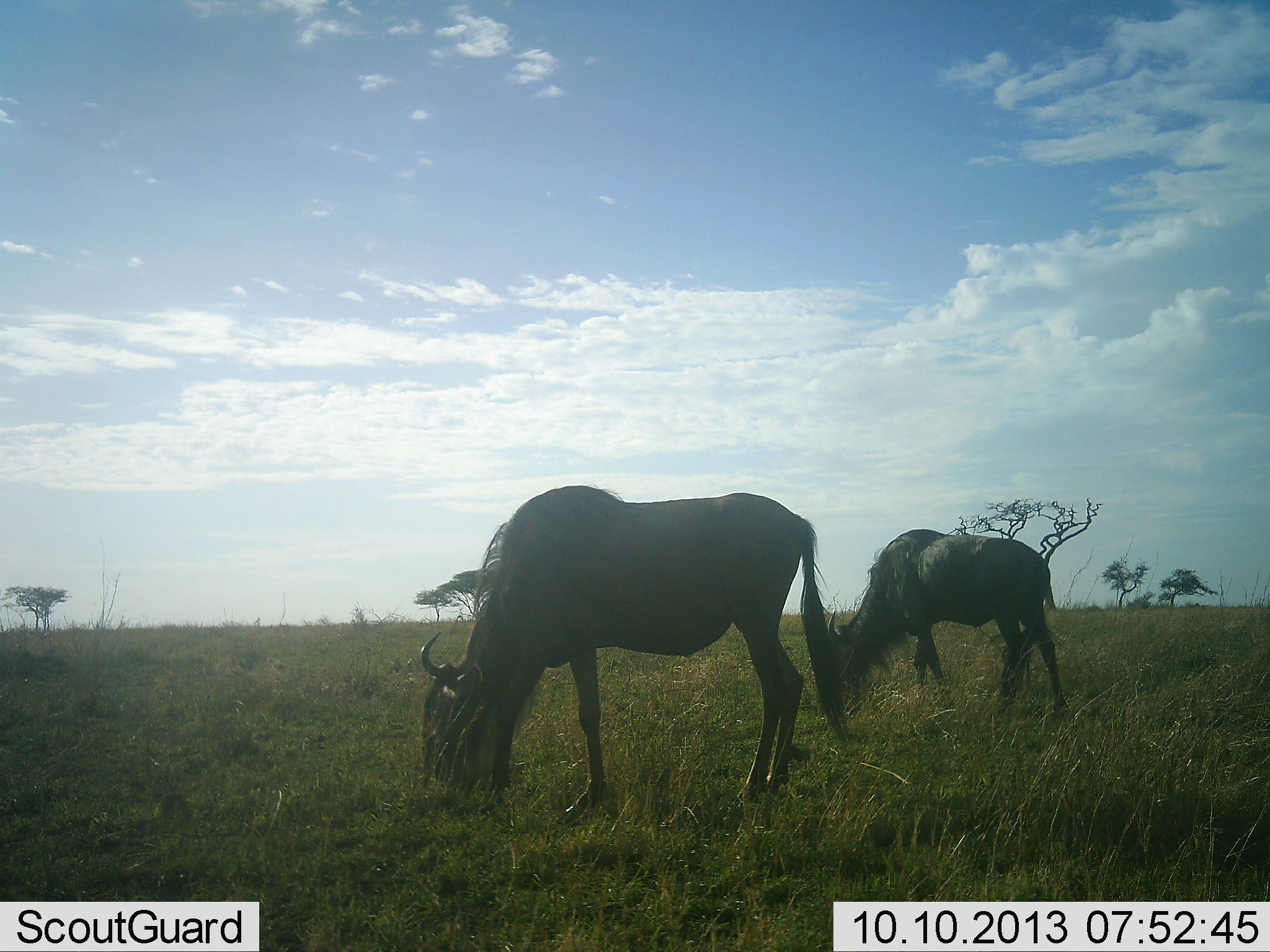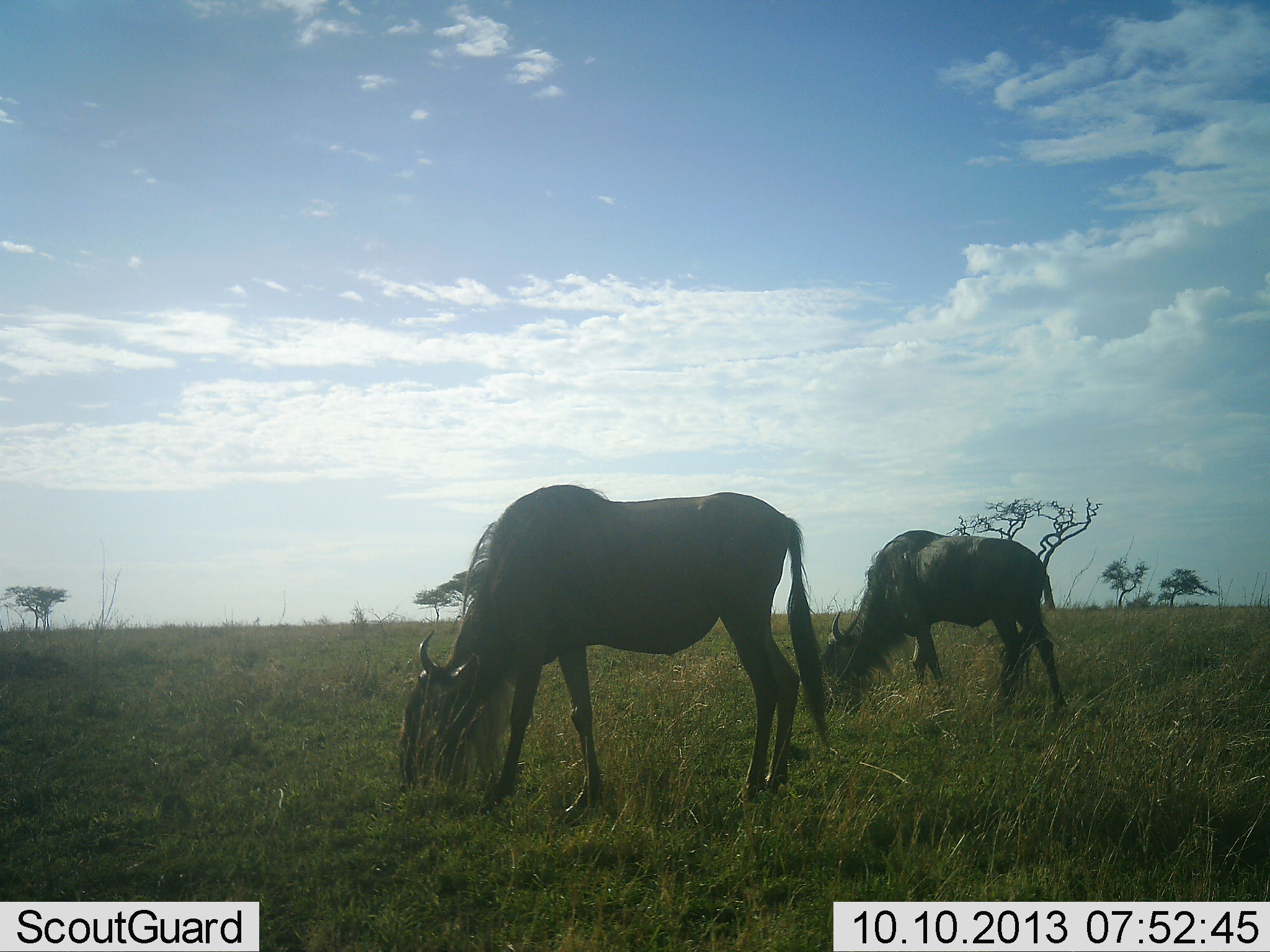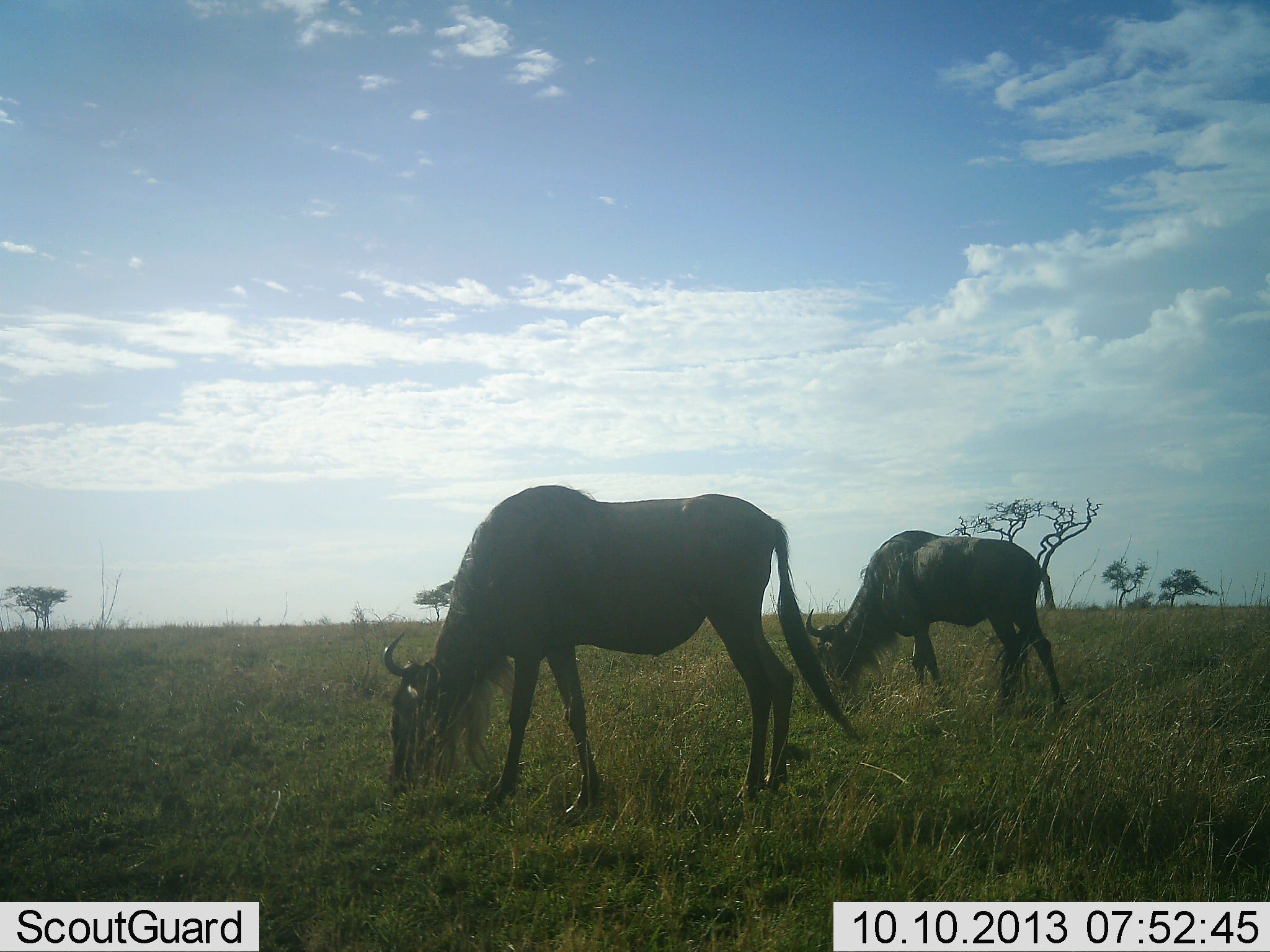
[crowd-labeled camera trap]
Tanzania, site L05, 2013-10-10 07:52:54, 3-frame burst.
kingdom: Animalia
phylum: Chordata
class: Mammalia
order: Artiodactyla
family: Bovidae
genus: Connochaetes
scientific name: Connochaetes taurinus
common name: blue wildebeest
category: wildebeest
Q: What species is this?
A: Wildebeest (blue wildebeest) (Connochaetes taurinus).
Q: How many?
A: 2.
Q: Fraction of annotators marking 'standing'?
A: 28%.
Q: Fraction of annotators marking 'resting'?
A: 0%.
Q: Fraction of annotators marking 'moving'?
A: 0%.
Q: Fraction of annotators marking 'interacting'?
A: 0%.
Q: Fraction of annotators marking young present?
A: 0%.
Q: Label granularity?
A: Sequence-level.